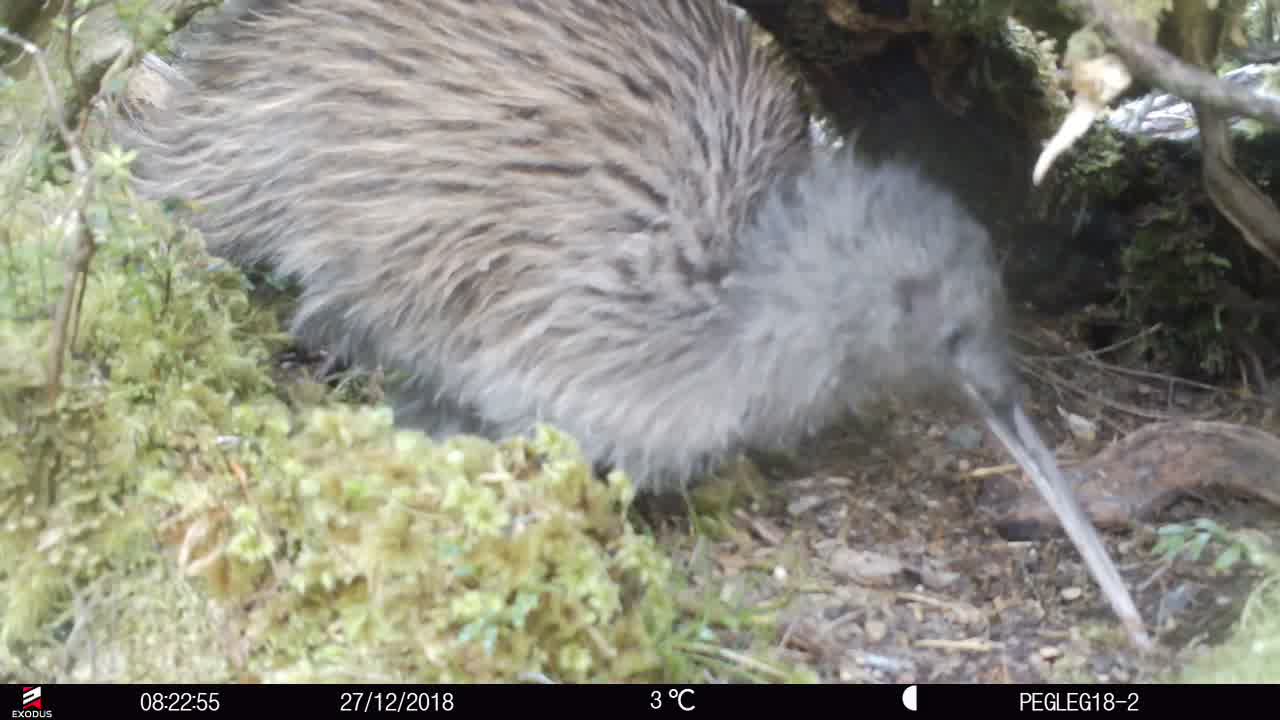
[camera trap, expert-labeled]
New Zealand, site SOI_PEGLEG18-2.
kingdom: Animalia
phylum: Chordata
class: Aves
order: Apterygiformes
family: Apterygidae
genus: Apteryx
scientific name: Apteryx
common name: kiwi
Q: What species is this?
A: Kiwi (Apteryx).